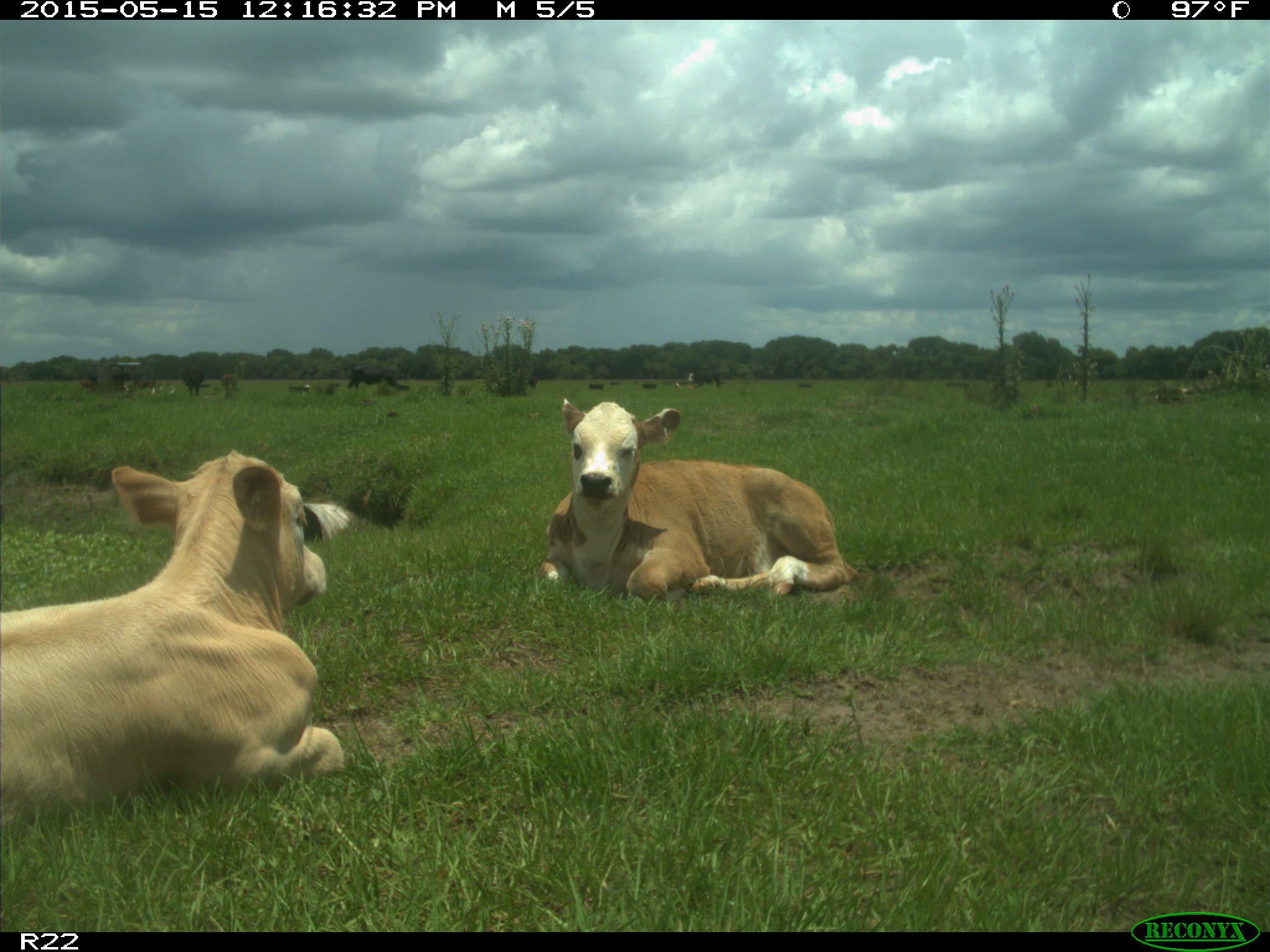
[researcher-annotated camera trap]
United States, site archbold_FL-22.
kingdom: Animalia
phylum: Chordata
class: Mammalia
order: Artiodactyla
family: Bovidae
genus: Bos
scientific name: Bos taurus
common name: domestic cow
Bos taurus (domestic cow).